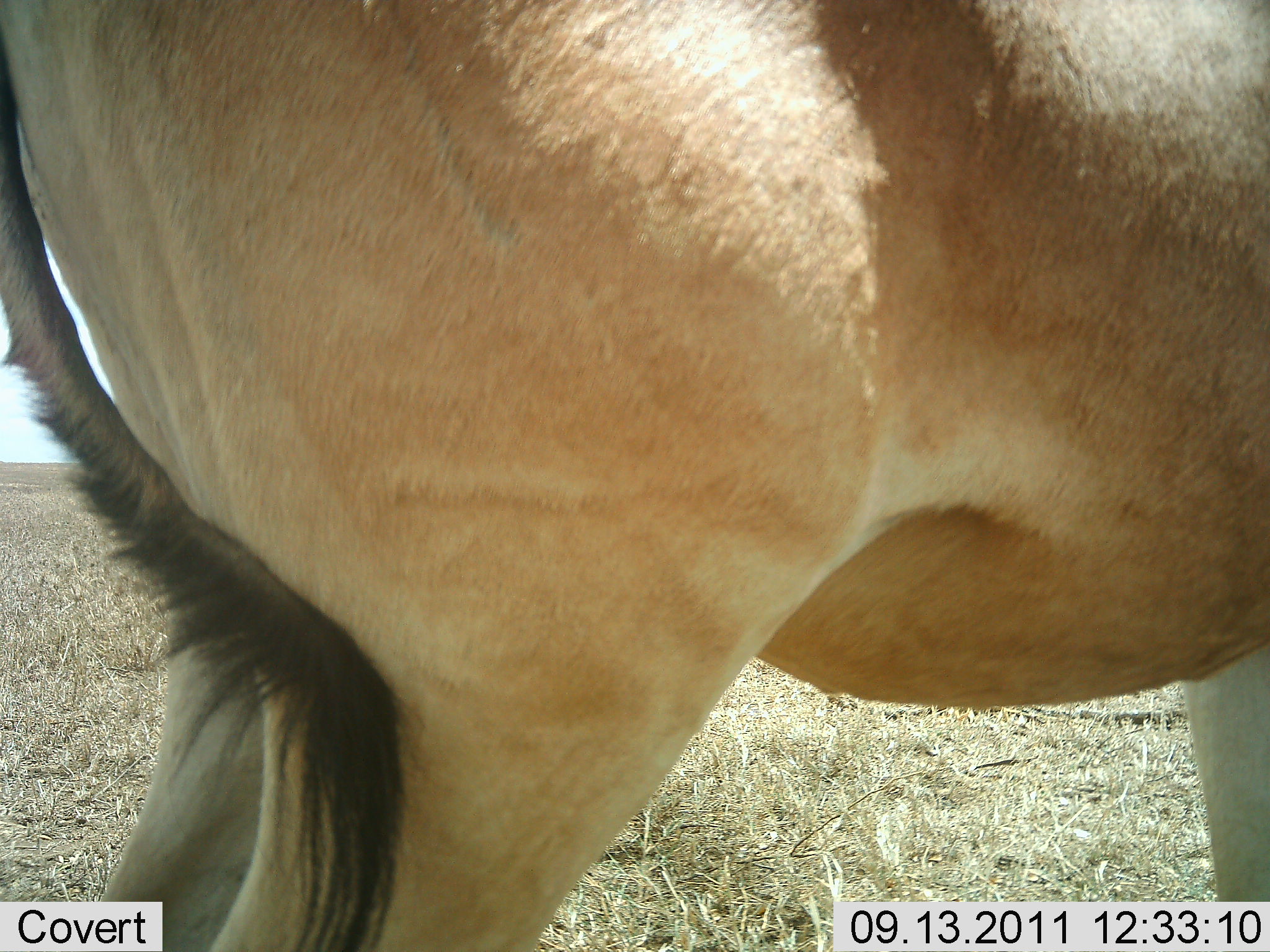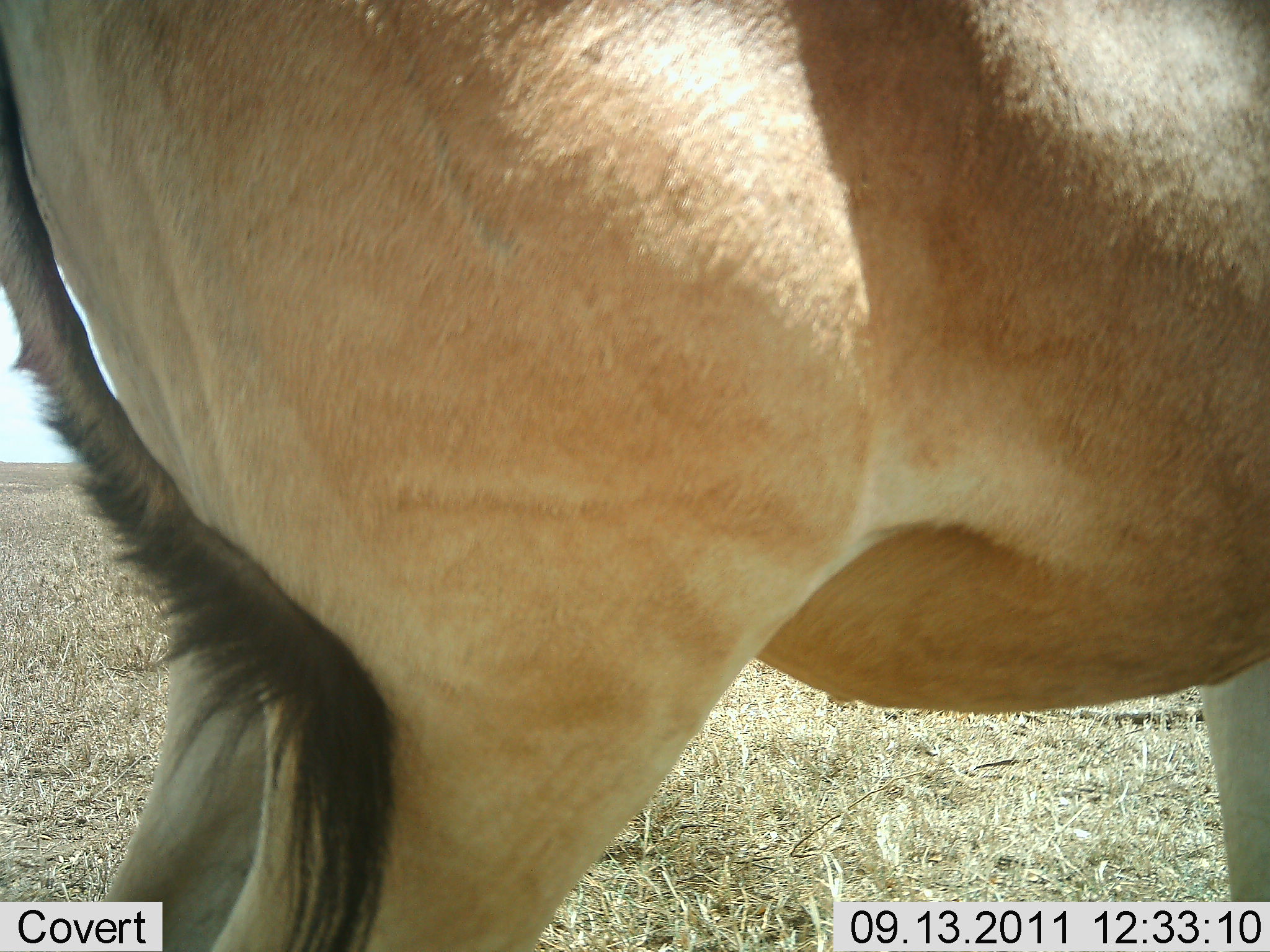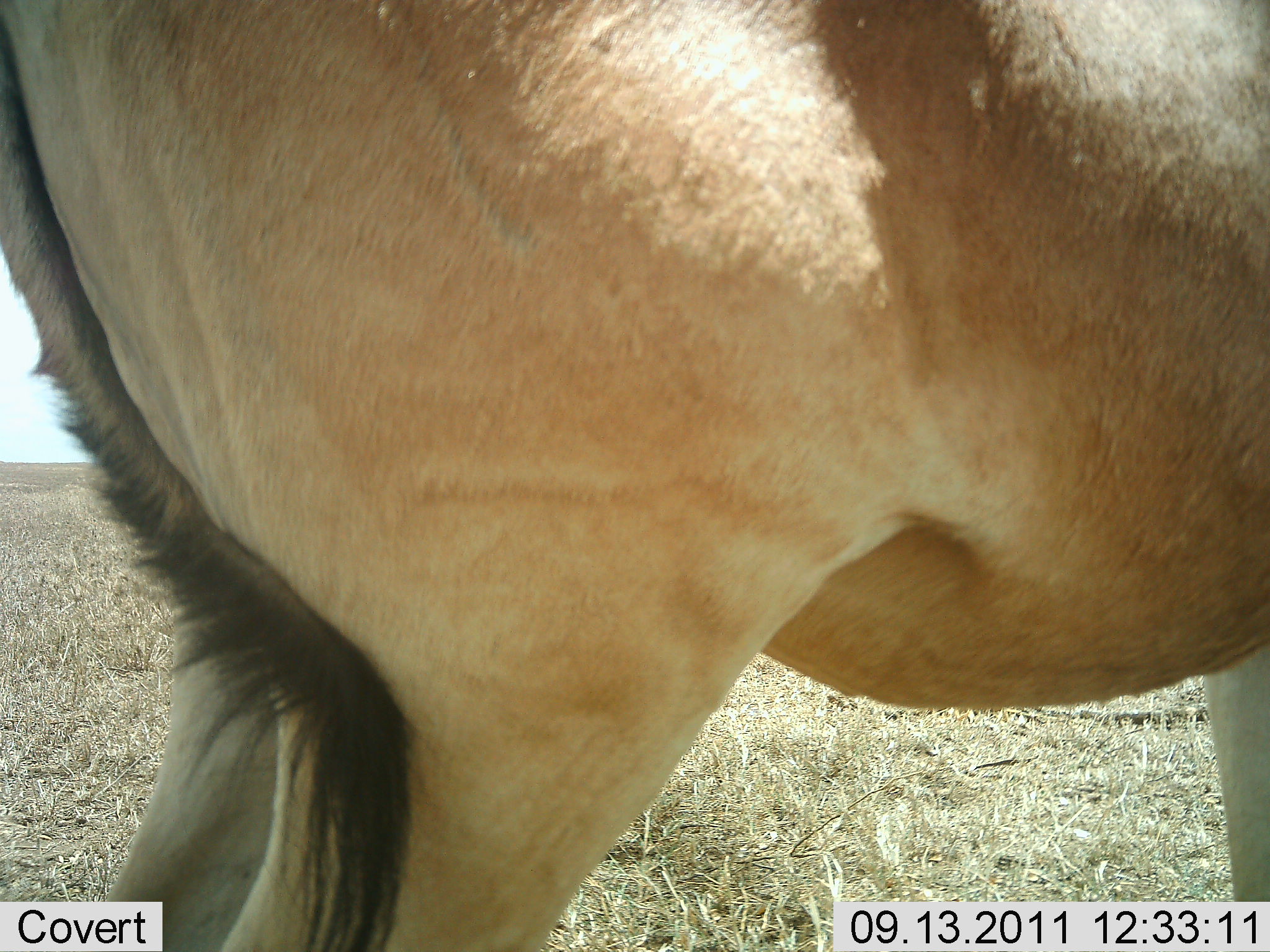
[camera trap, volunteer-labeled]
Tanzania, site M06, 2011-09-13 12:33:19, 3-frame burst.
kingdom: Animalia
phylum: Chordata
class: Mammalia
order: Artiodactyla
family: Bovidae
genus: Alcelaphus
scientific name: Alcelaphus buselaphus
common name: hartebeest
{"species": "hartebeest (Alcelaphus buselaphus)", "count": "1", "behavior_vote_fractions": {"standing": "100%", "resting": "0%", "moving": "0%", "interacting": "0%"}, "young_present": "0%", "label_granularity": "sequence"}